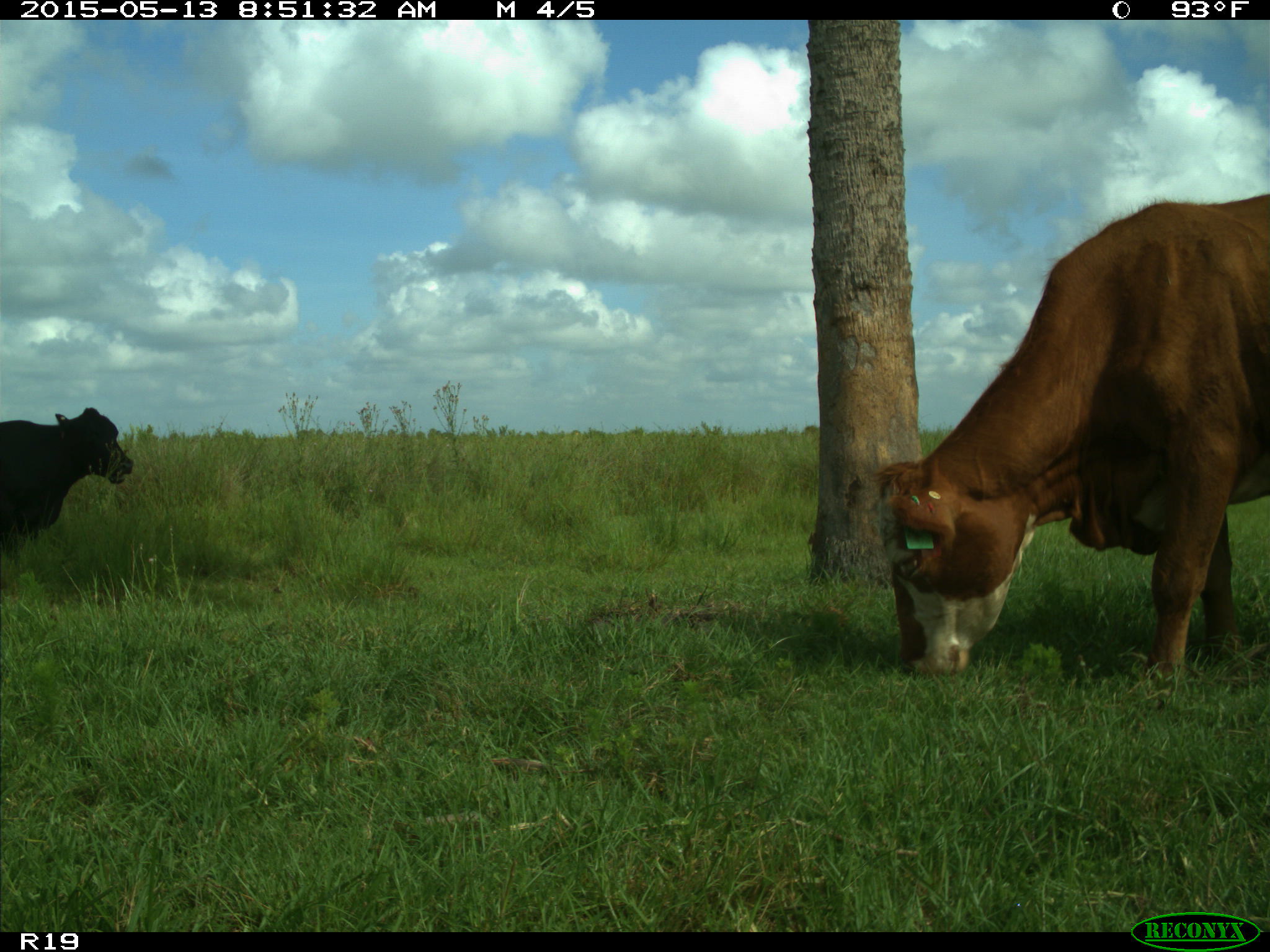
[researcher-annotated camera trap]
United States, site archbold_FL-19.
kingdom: Animalia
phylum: Chordata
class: Mammalia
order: Artiodactyla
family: Bovidae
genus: Bos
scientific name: Bos taurus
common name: domestic cow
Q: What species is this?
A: Bos taurus (domestic cow).